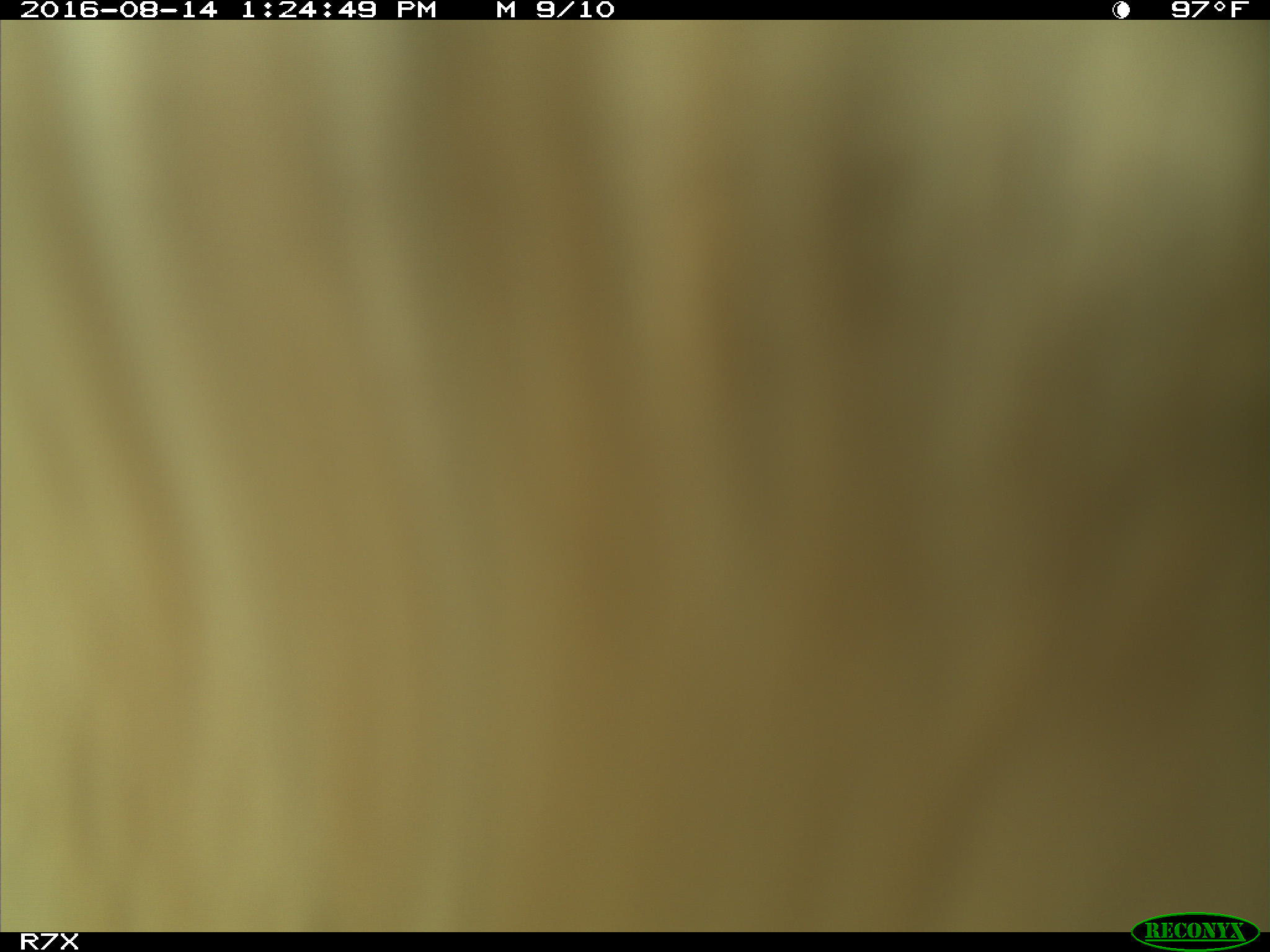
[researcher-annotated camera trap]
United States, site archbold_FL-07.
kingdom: Animalia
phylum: Chordata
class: Mammalia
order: Artiodactyla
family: Bovidae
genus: Bos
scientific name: Bos taurus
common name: domestic cow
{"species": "Bos taurus (domestic cow)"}